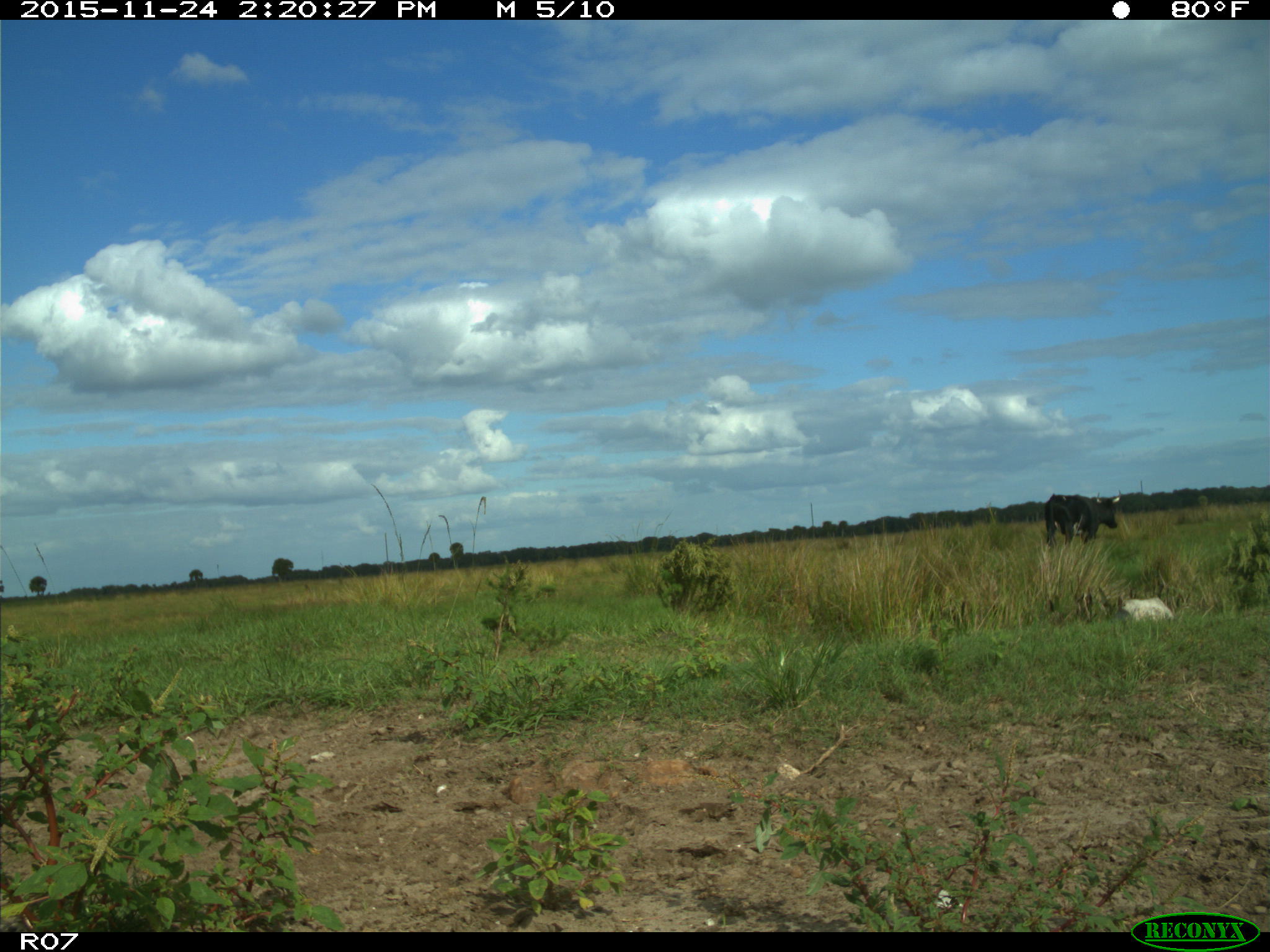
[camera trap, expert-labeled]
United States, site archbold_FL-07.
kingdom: Animalia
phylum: Chordata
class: Mammalia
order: Artiodactyla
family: Bovidae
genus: Bos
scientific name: Bos taurus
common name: domestic cow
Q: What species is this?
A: Bos taurus (domestic cow).